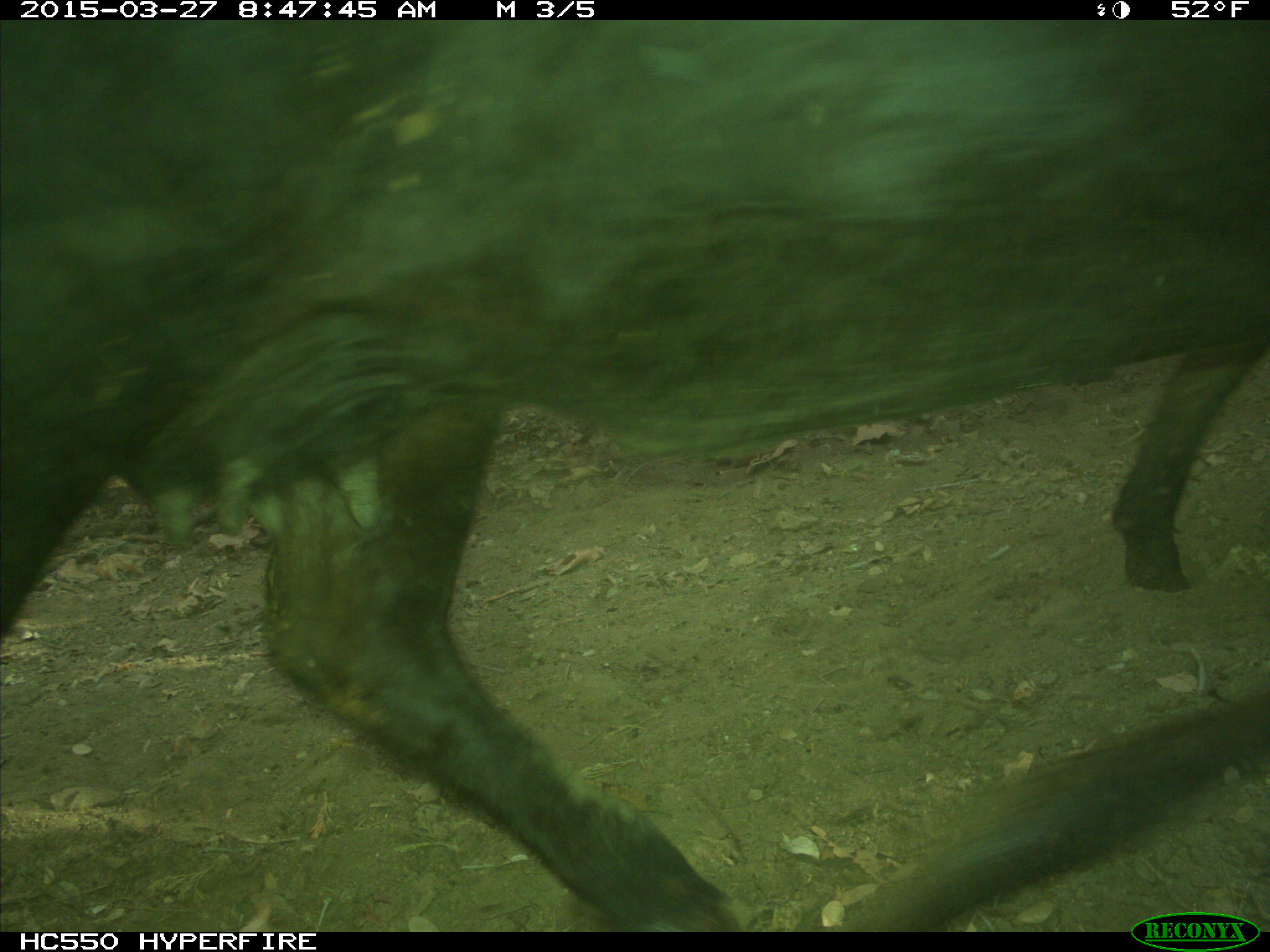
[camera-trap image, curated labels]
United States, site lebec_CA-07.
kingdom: Animalia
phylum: Chordata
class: Mammalia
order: Artiodactyla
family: Bovidae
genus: Bos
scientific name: Bos taurus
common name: domestic cow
Bos taurus (domestic cow).